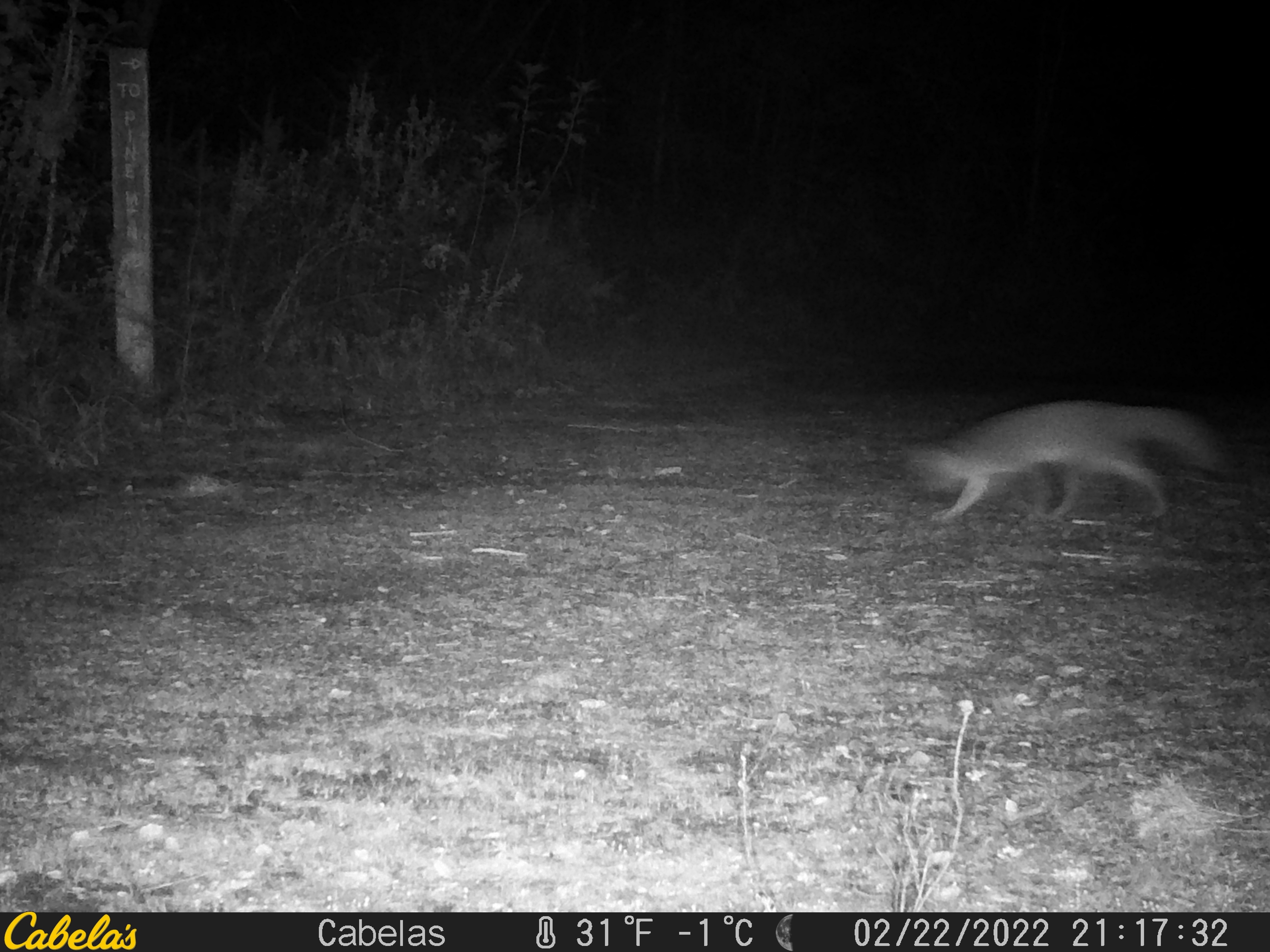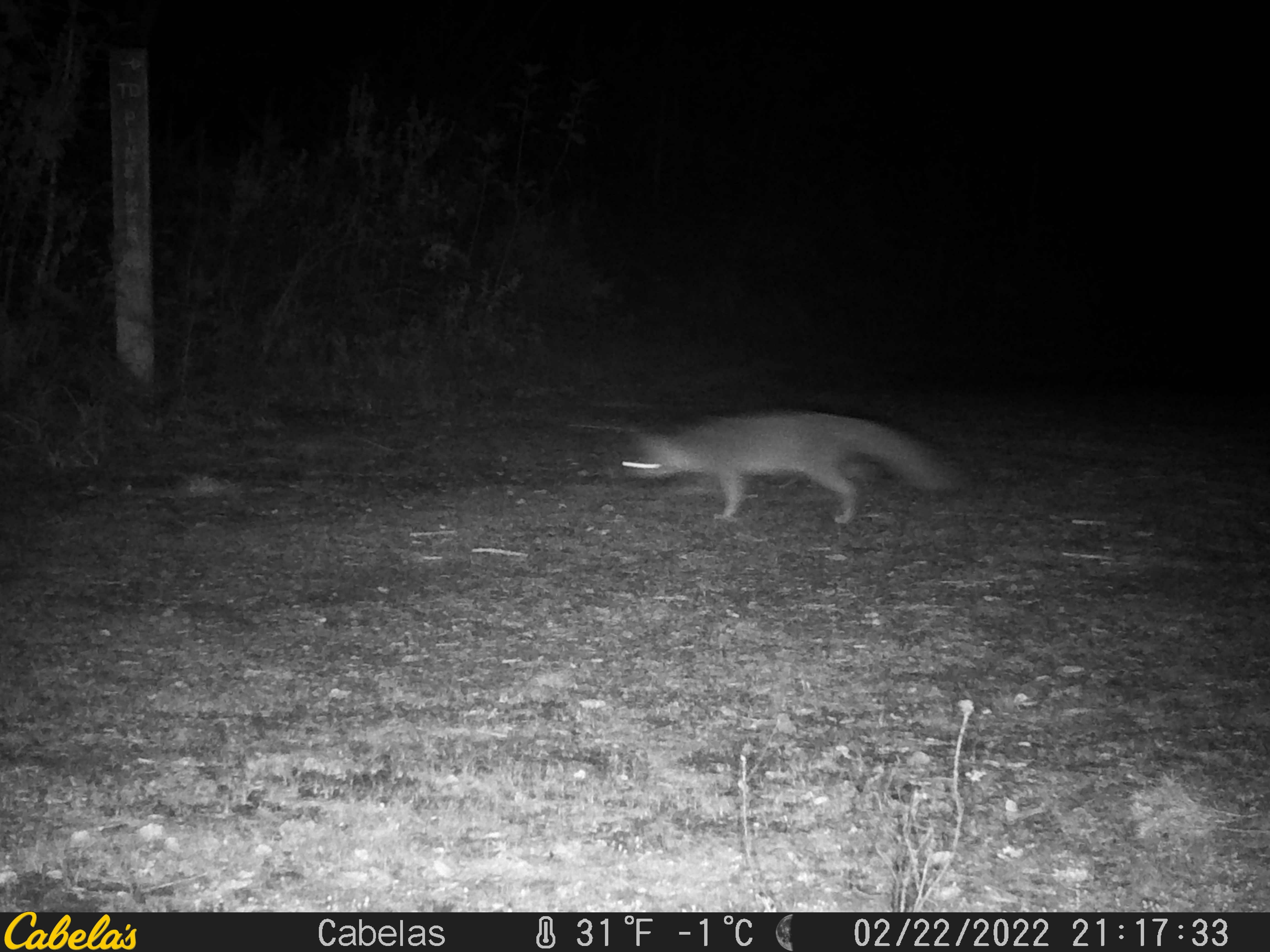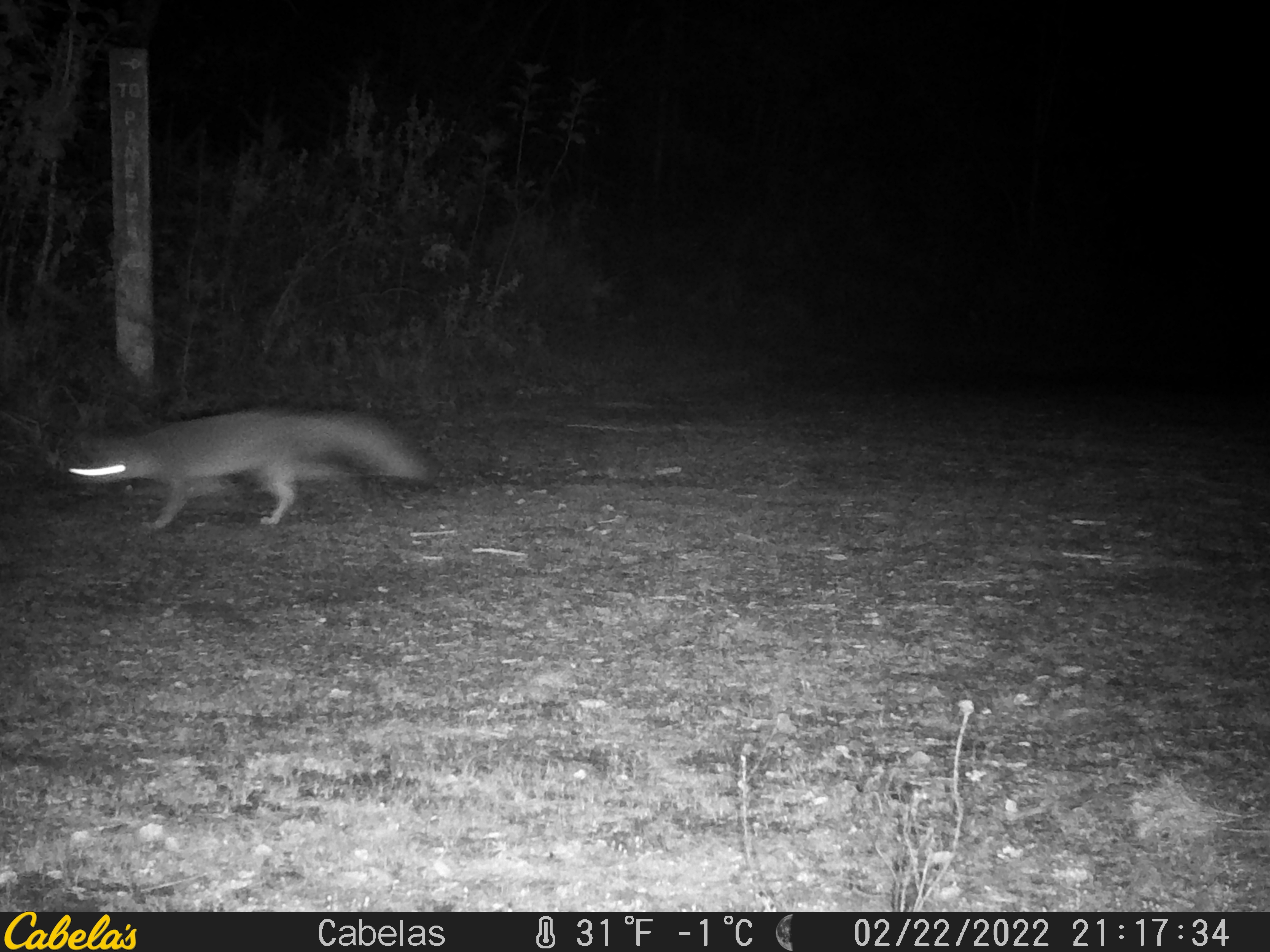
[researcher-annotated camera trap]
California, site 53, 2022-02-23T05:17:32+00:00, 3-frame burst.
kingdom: Animalia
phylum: Chordata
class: Mammalia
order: Carnivora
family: Canidae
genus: Urocyon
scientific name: Urocyon cinereoargenteus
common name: gray fox